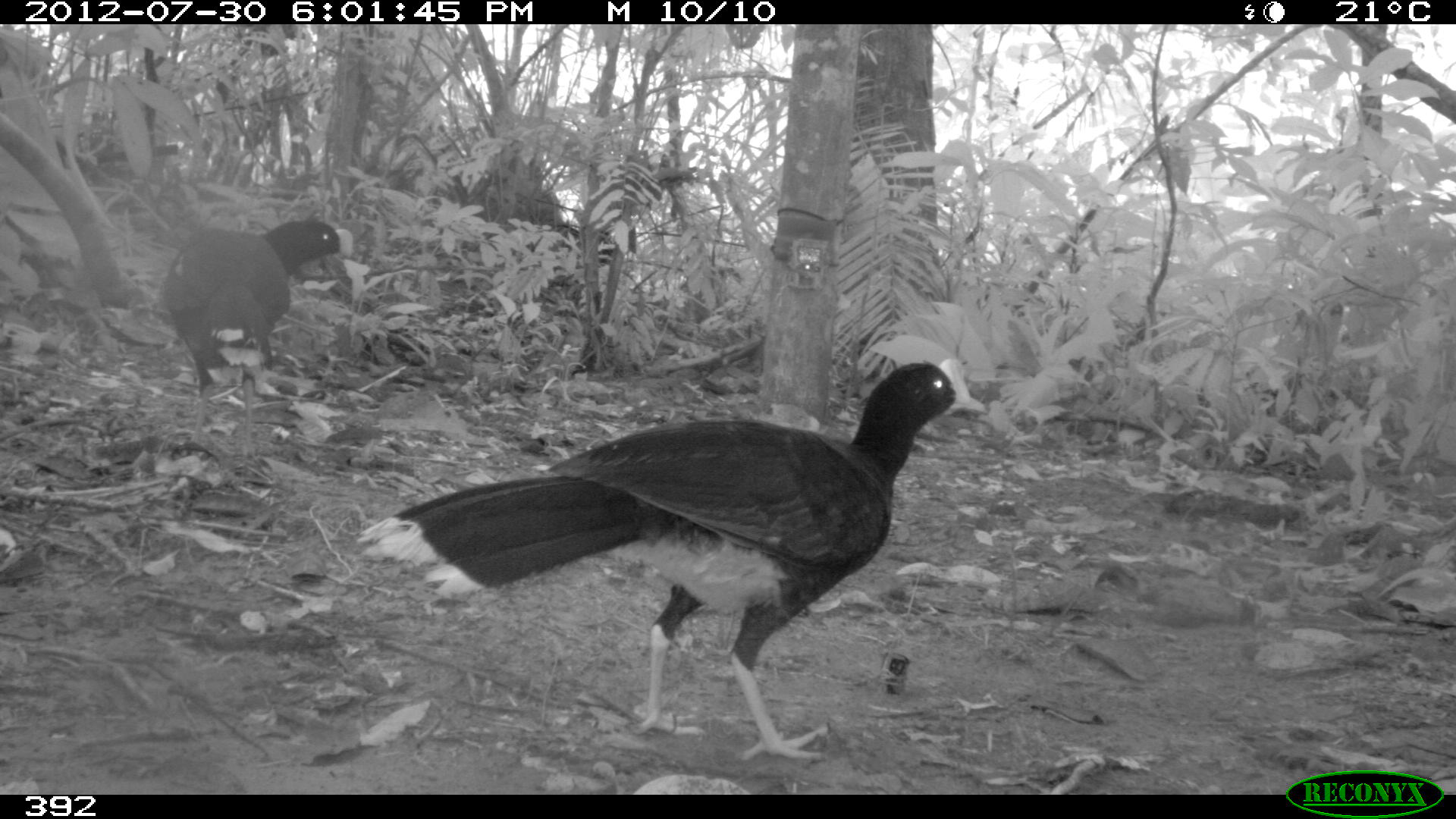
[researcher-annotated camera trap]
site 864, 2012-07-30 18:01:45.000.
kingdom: Animalia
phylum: Chordata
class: Aves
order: Galliformes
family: Cracidae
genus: Mitu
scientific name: Mitu tuberosum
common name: razor-billed curassow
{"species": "Mitu tuberosum (razor-billed curassow)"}